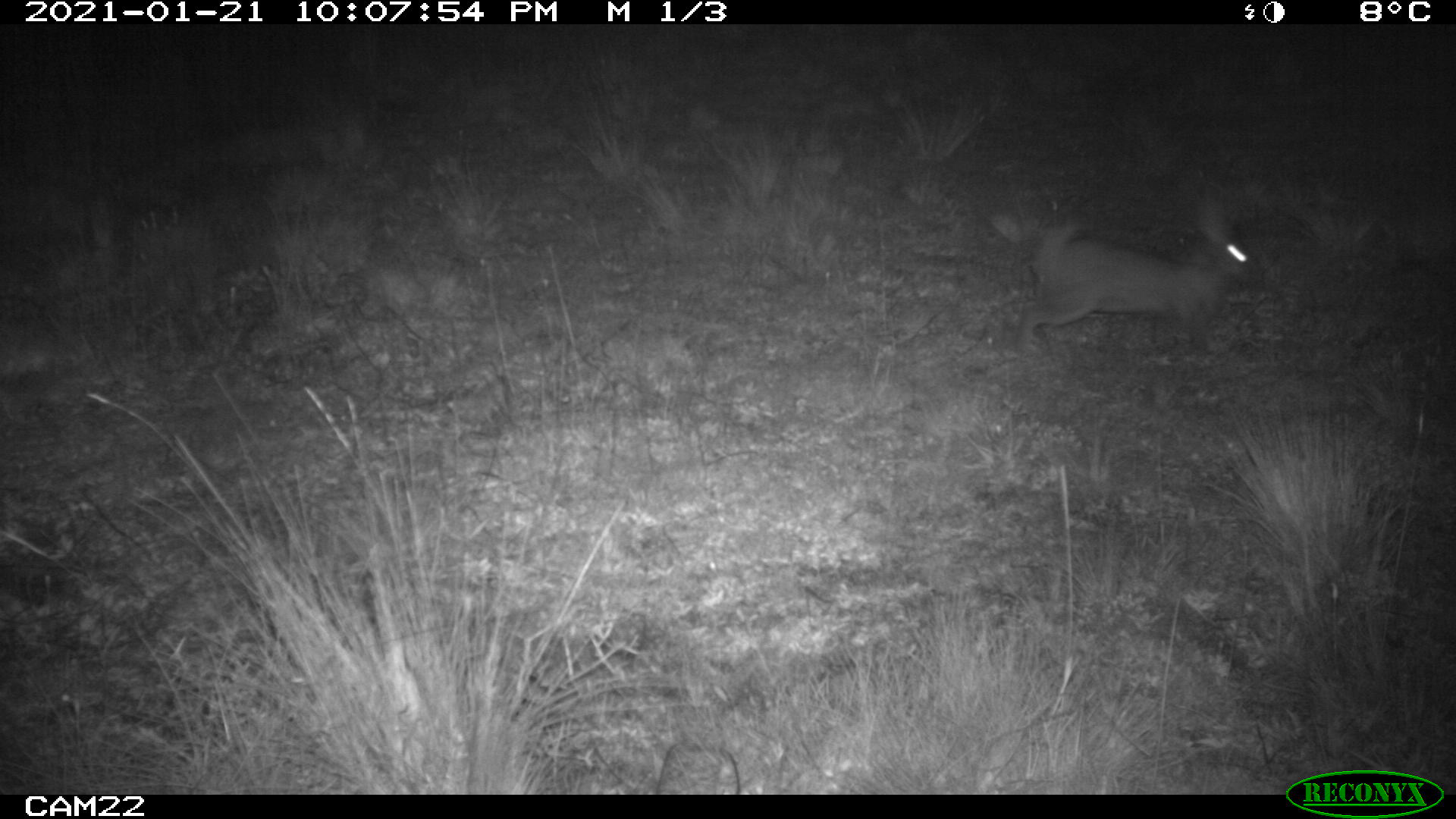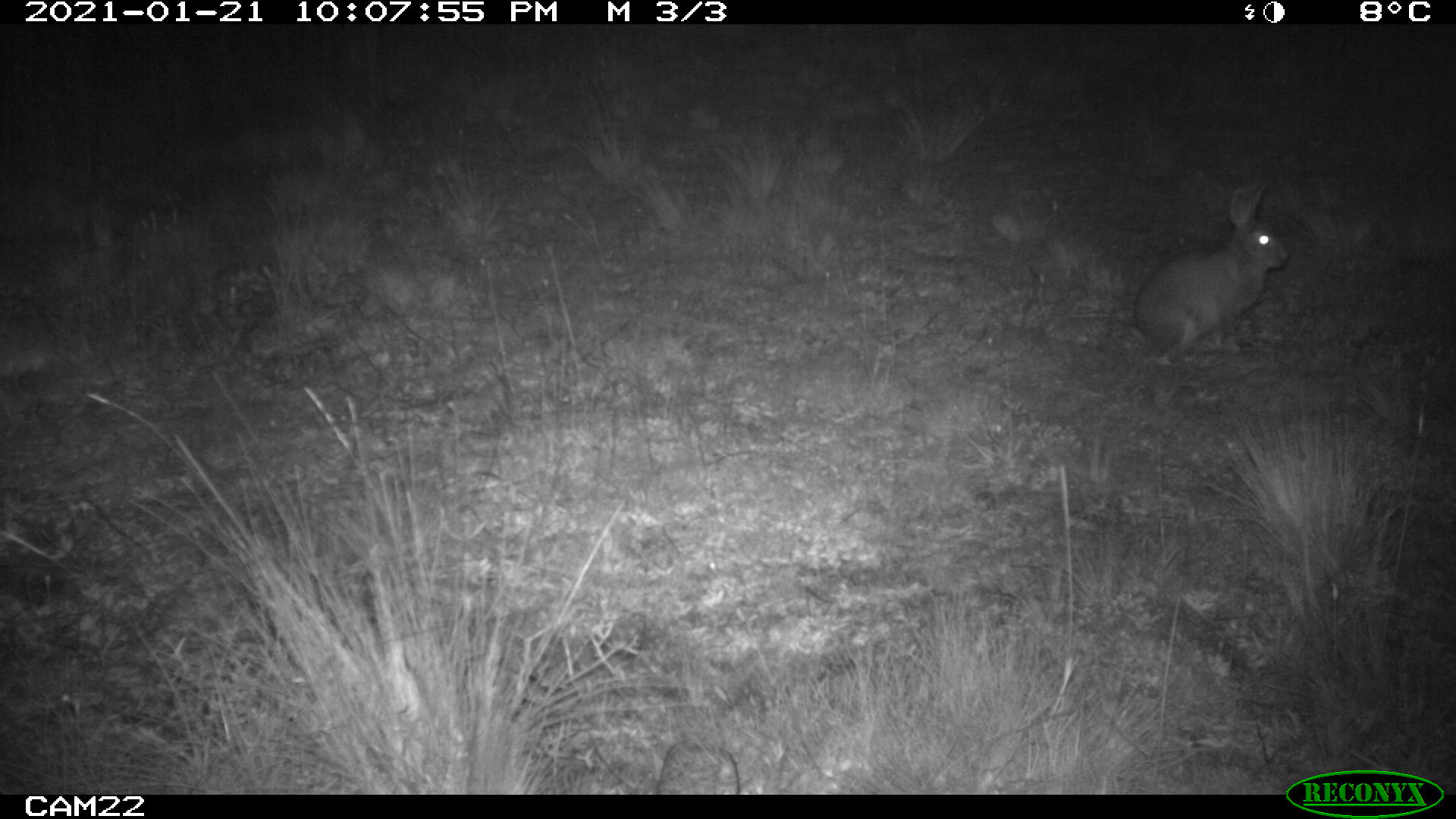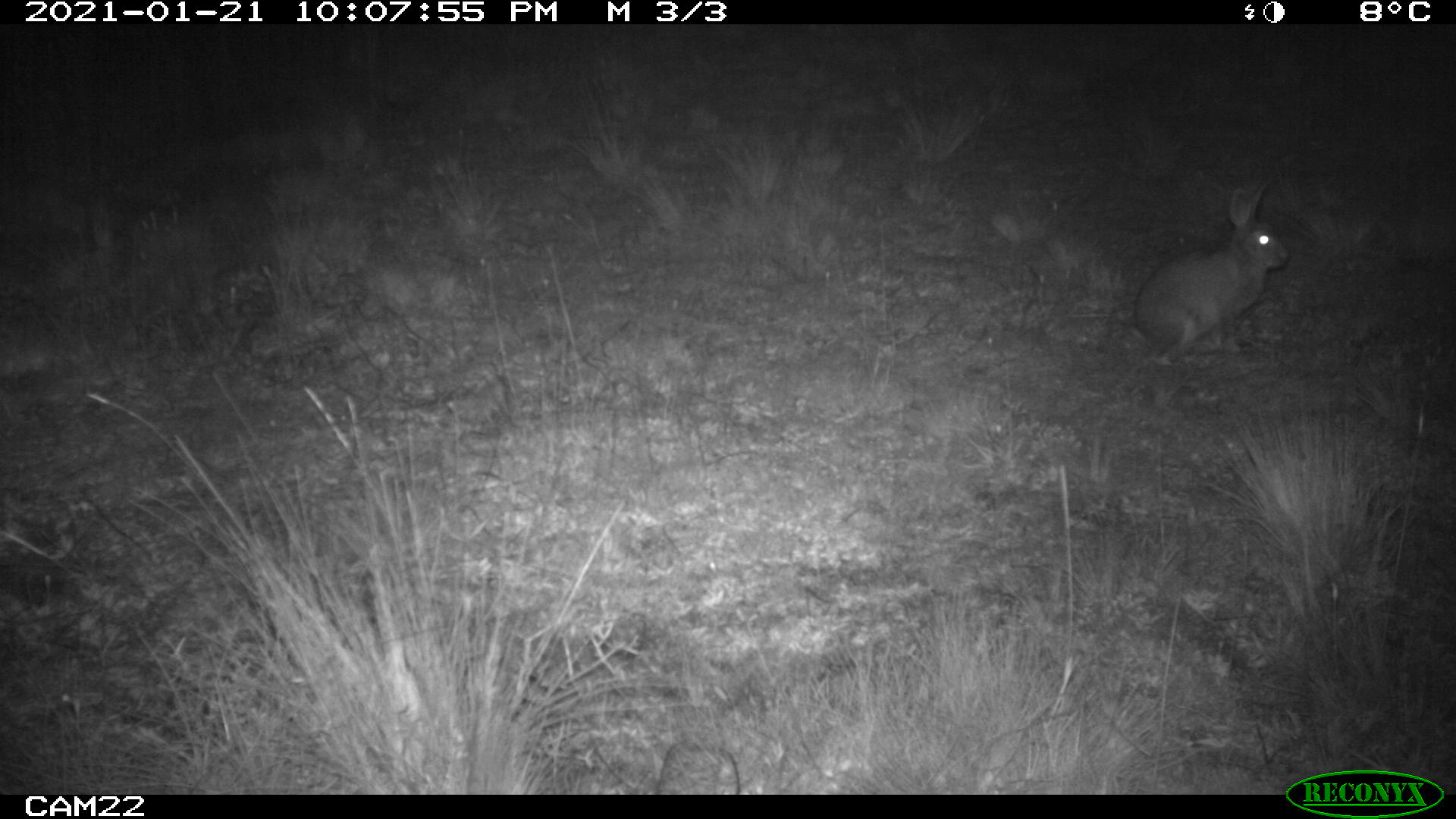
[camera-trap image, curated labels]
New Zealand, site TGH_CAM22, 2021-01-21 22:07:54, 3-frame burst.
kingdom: Animalia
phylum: Chordata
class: Mammalia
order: Lagomorpha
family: Leporidae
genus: Oryctolagus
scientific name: Oryctolagus cuniculus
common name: european rabbit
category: rabbit